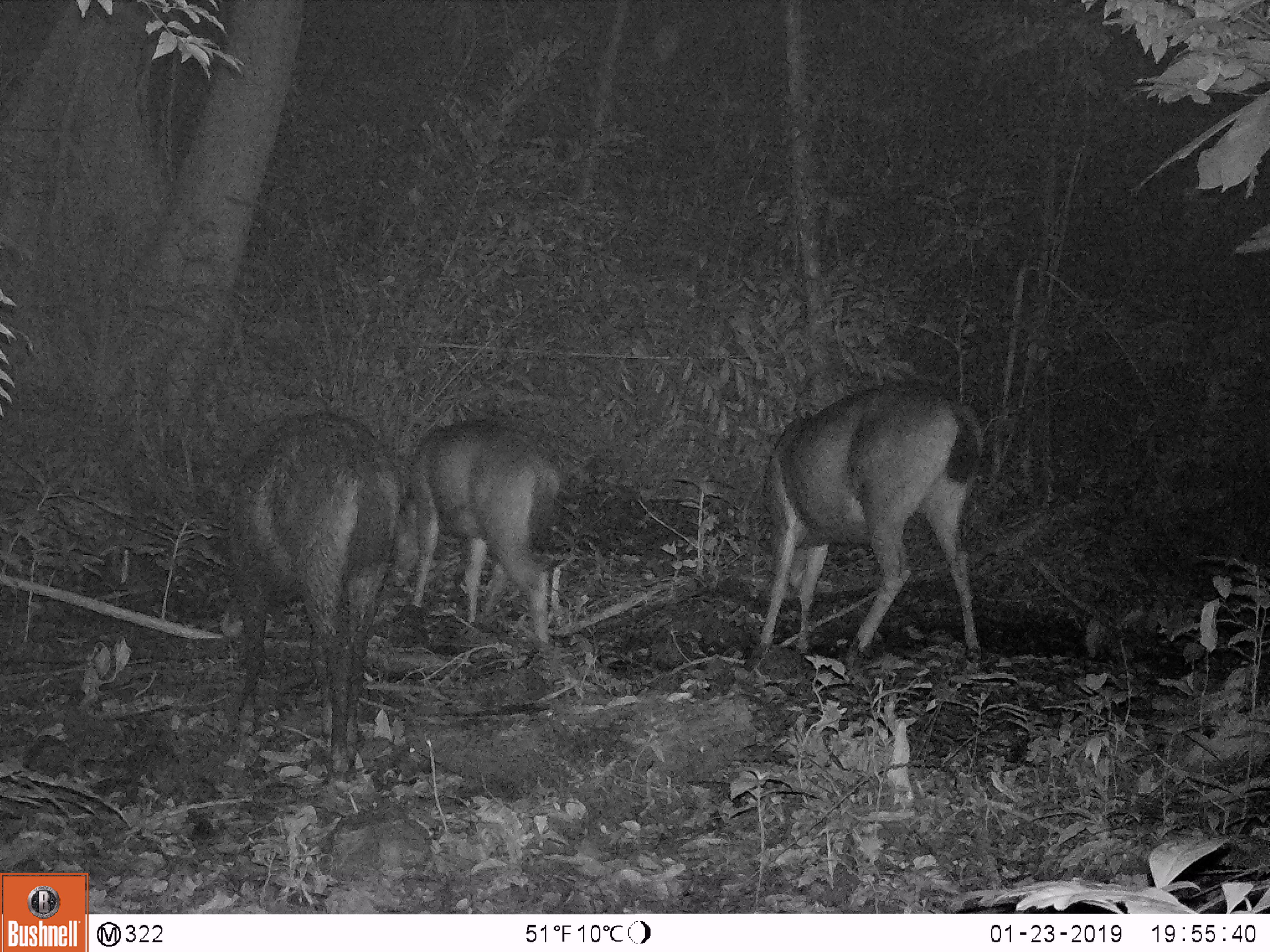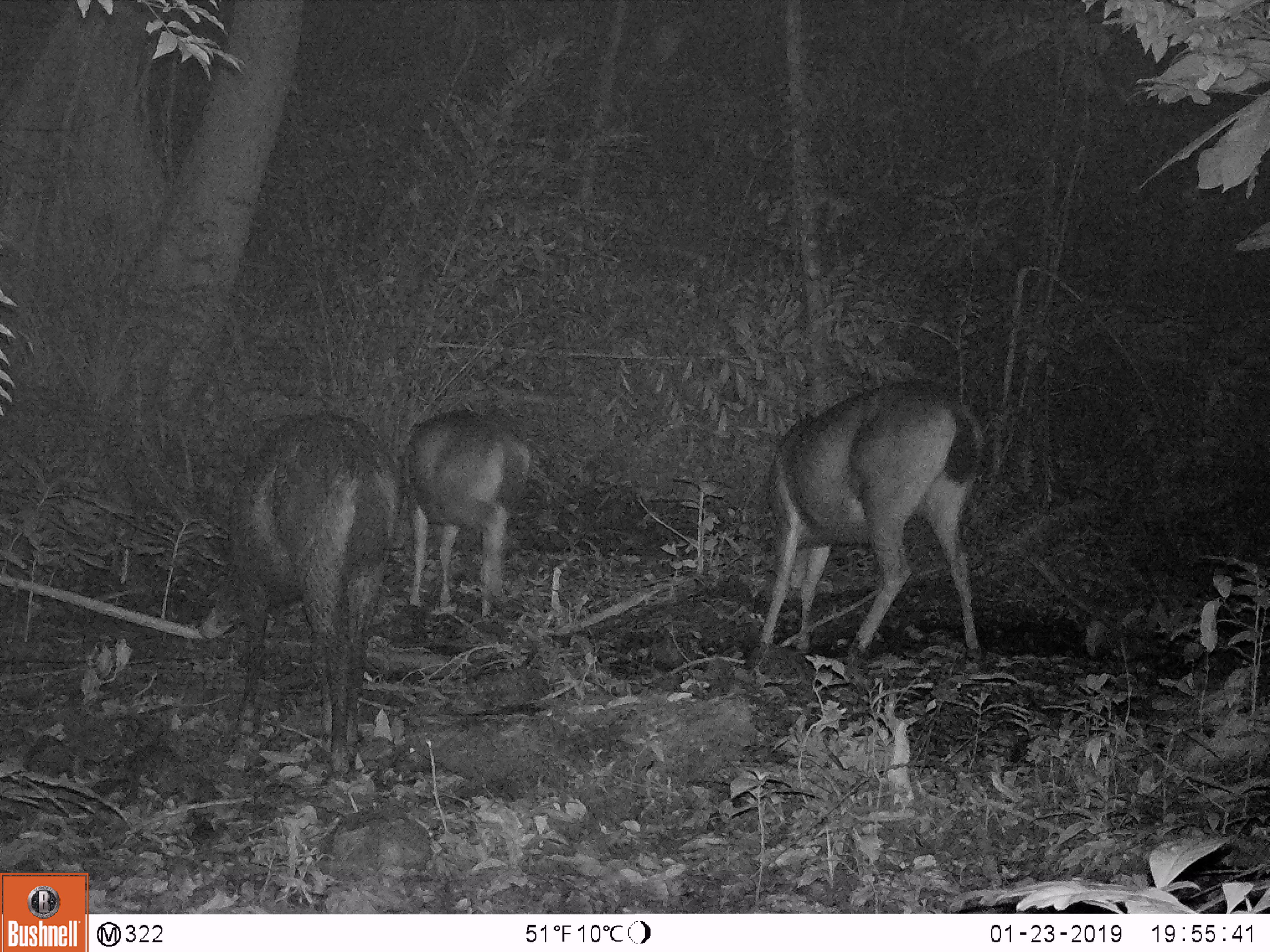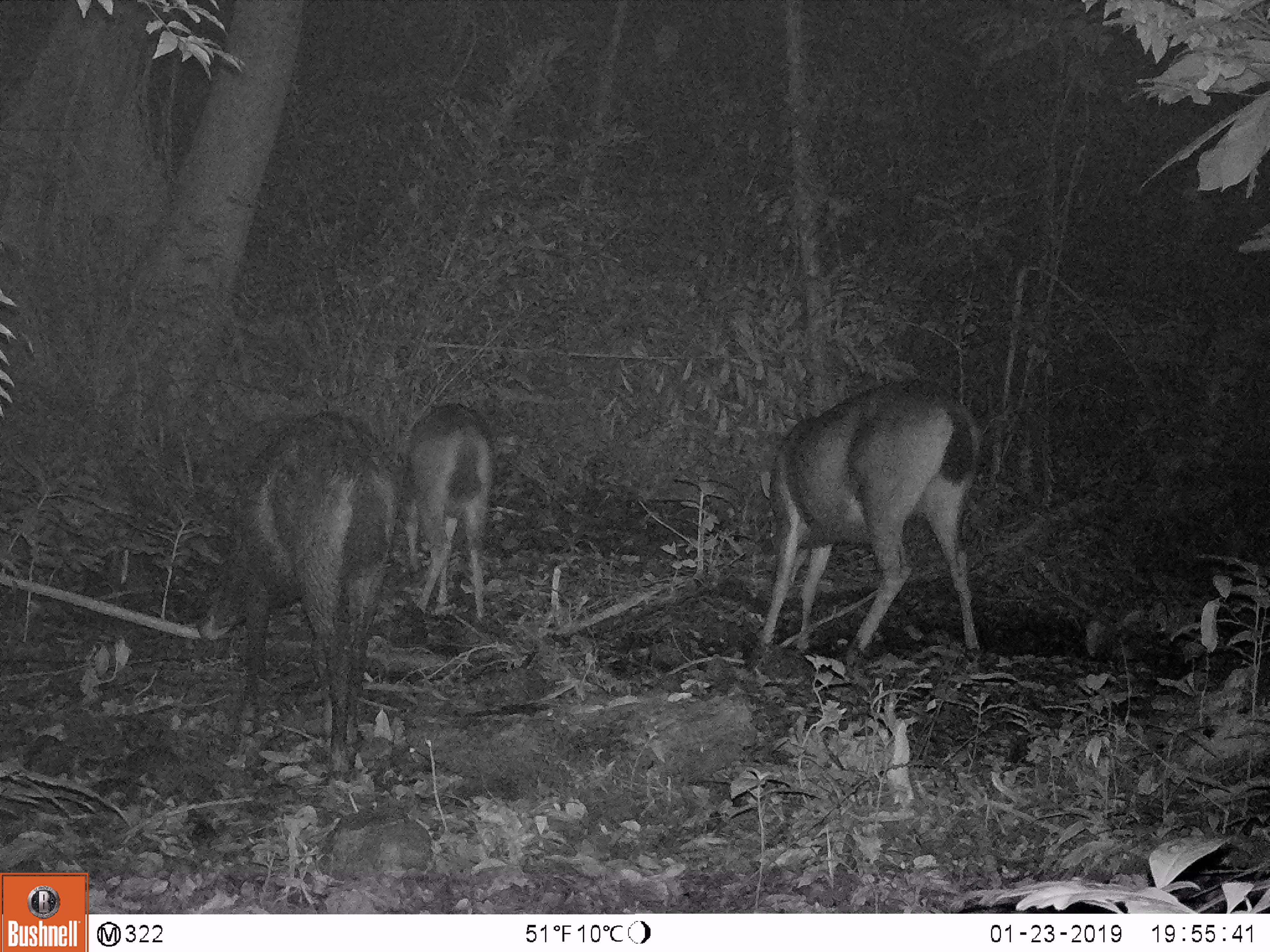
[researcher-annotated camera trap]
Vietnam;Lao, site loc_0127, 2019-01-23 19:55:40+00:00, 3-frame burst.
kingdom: Animalia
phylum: Chordata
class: Mammalia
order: Artiodactyla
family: Cervidae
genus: Rusa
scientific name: Rusa unicolor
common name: sambar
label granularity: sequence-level